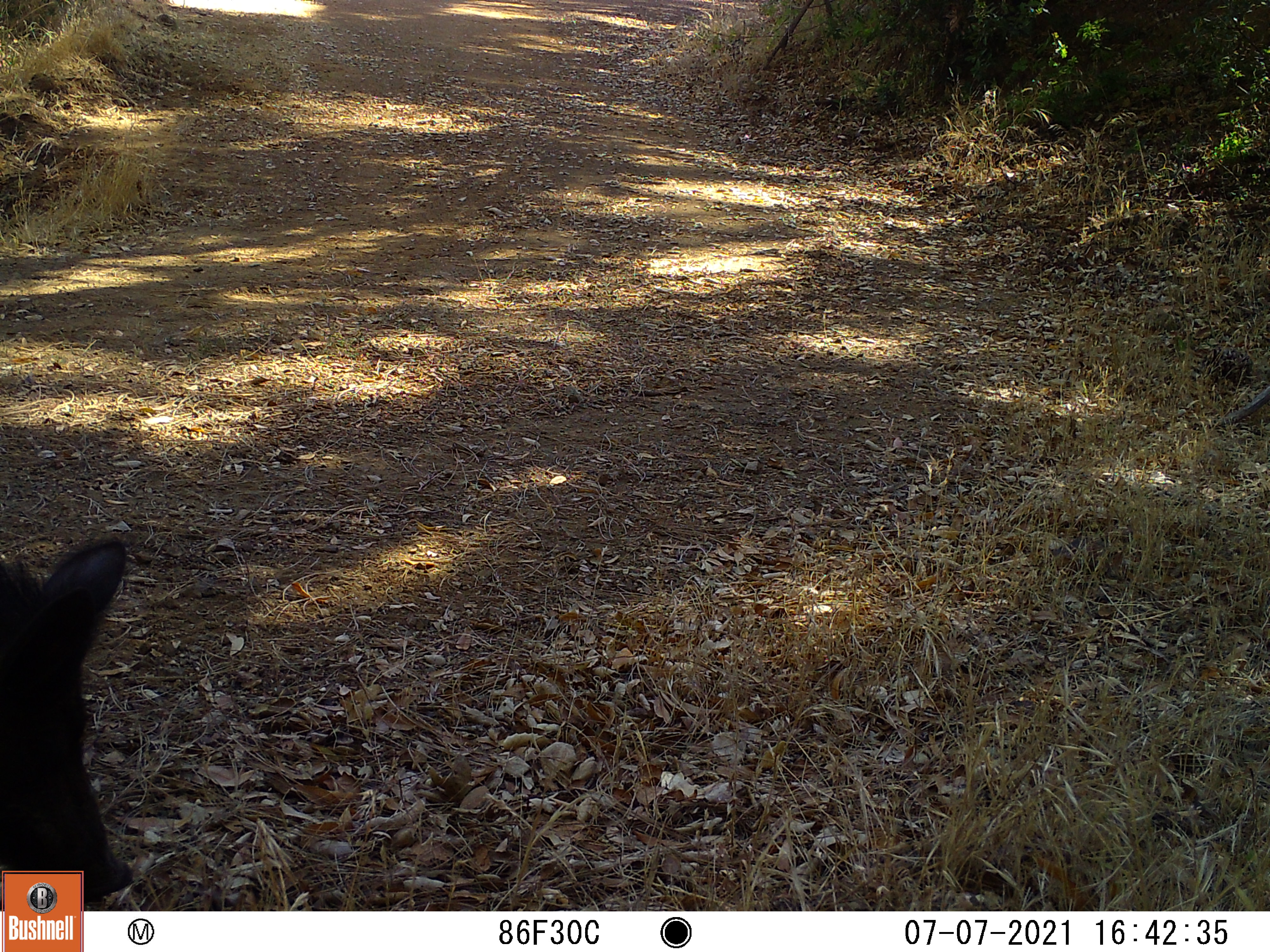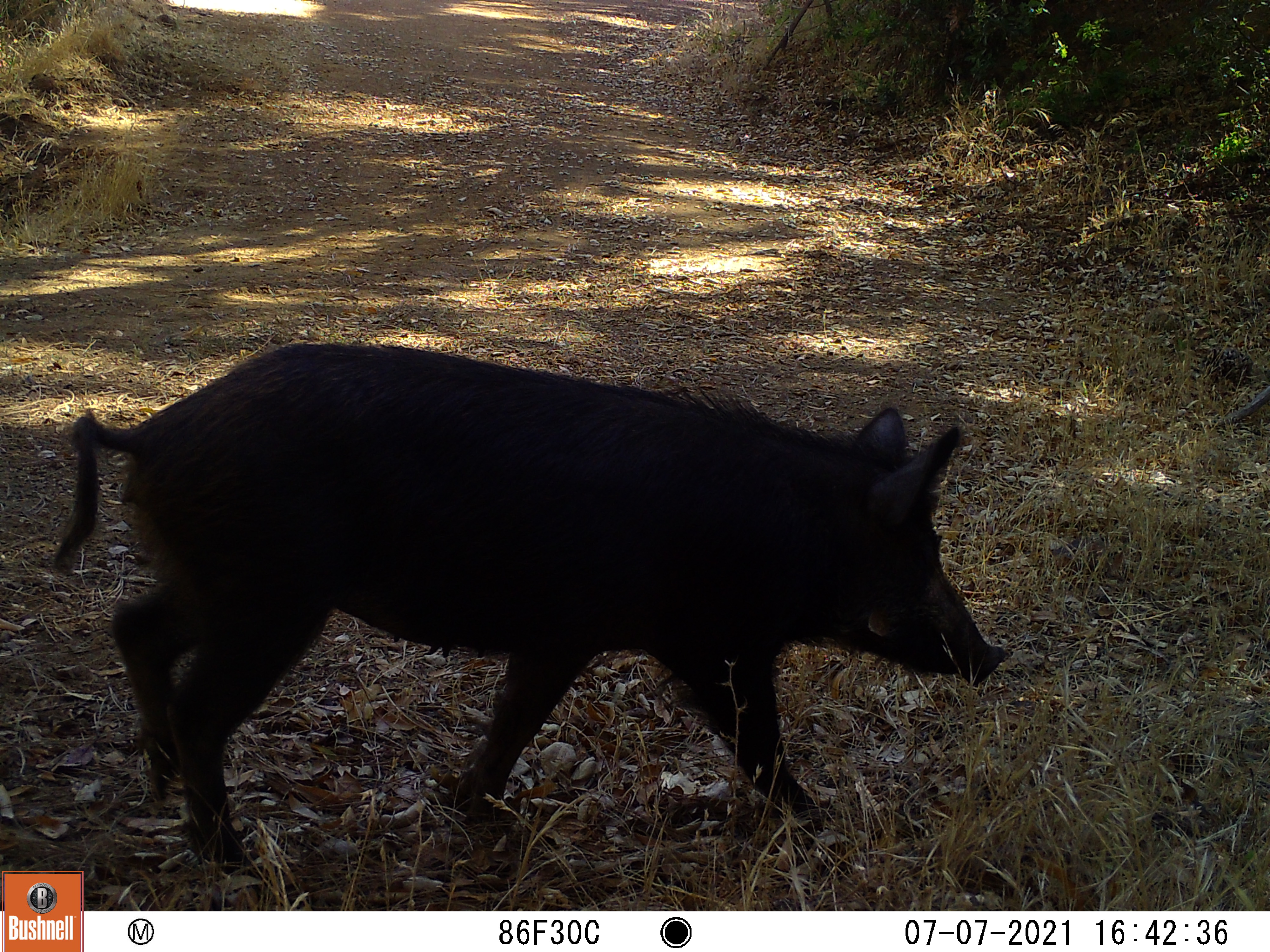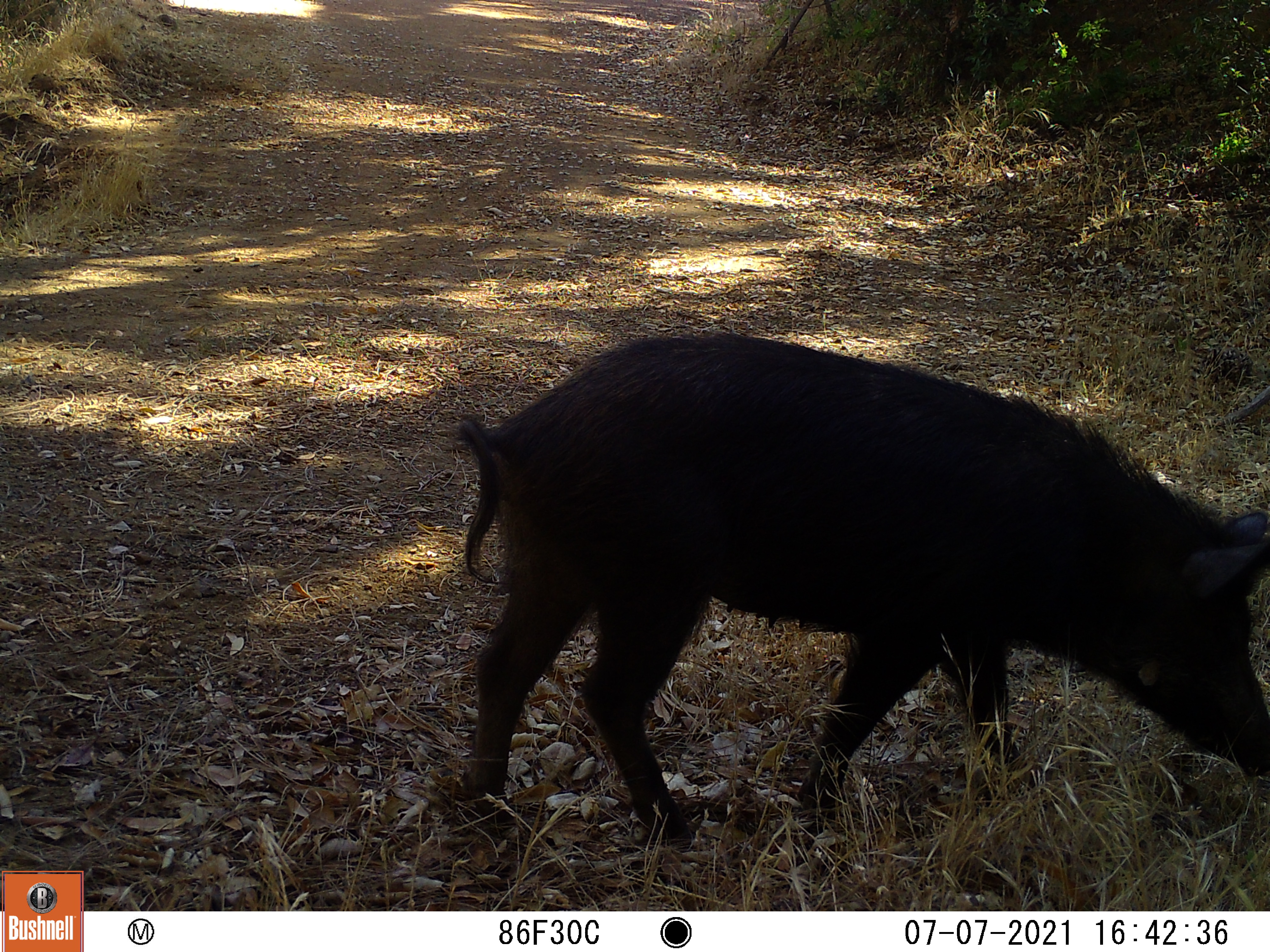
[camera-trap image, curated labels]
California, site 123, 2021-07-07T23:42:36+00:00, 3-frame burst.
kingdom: Animalia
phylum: Chordata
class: Mammalia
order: Artiodactyla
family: Suidae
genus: Sus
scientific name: Sus scrofa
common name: wild boar